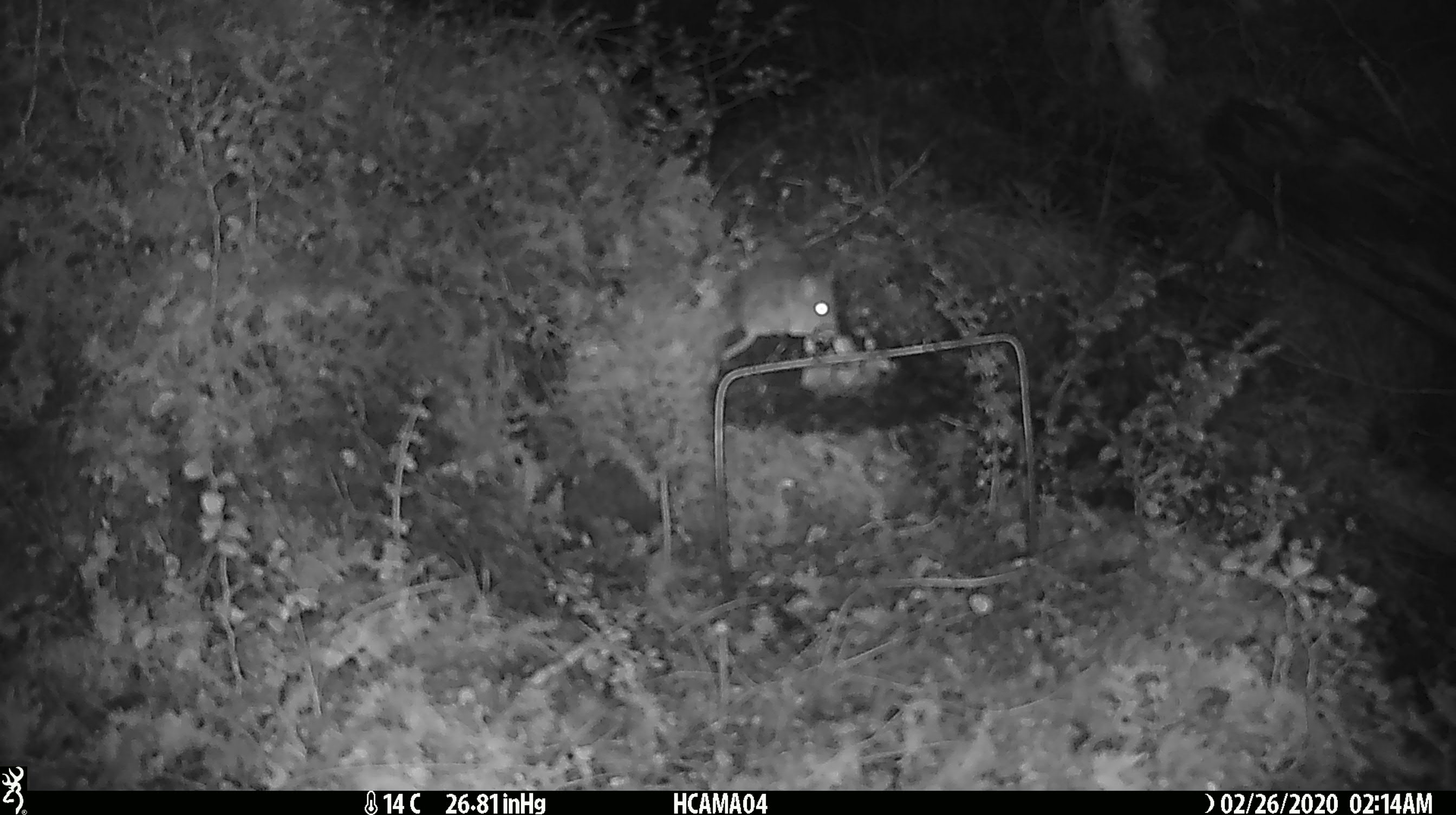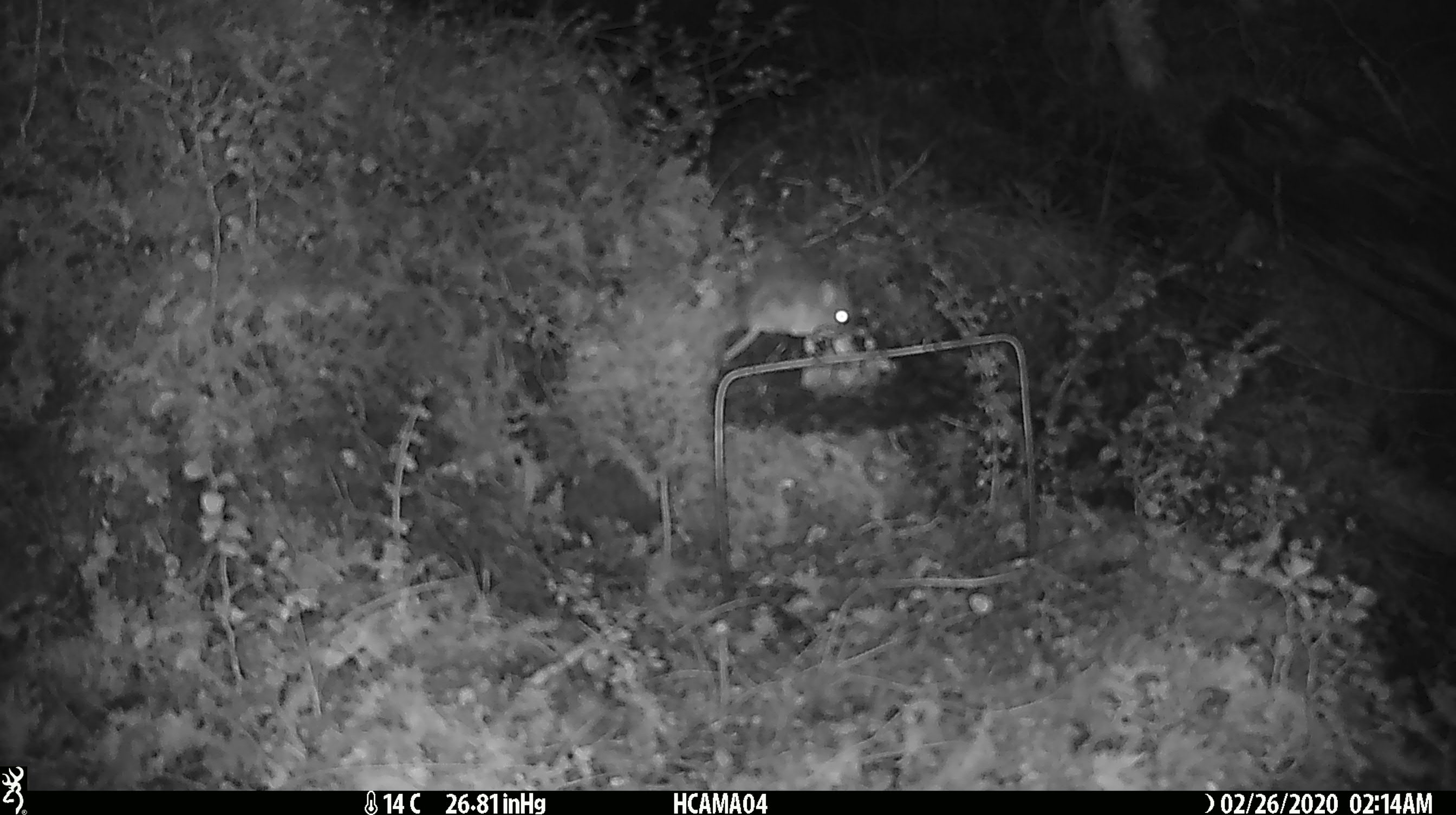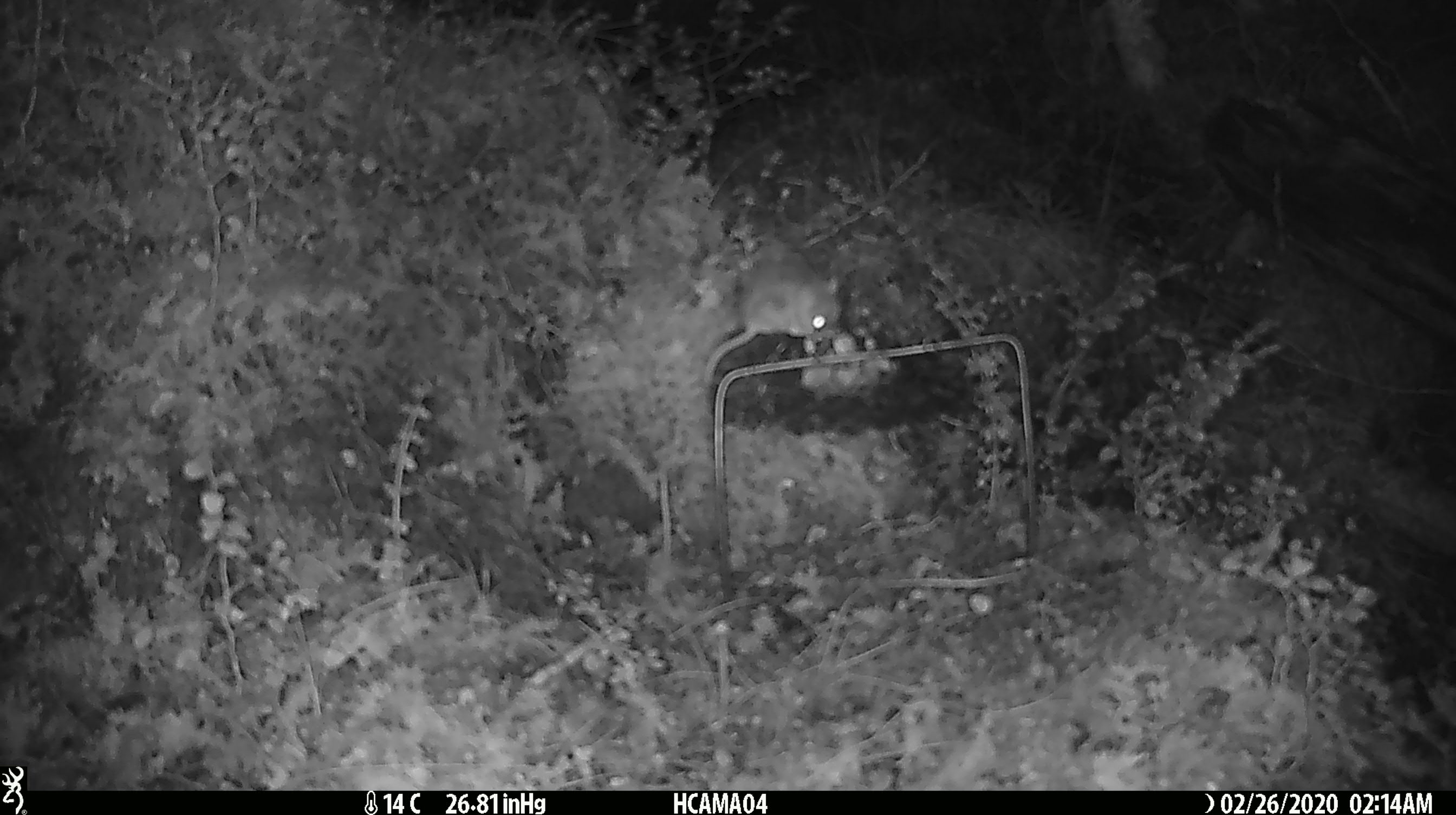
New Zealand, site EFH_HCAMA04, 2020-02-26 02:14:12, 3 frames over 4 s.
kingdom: Animalia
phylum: Chordata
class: Mammalia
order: Rodentia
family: Muridae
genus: Mus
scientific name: Mus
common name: mouse